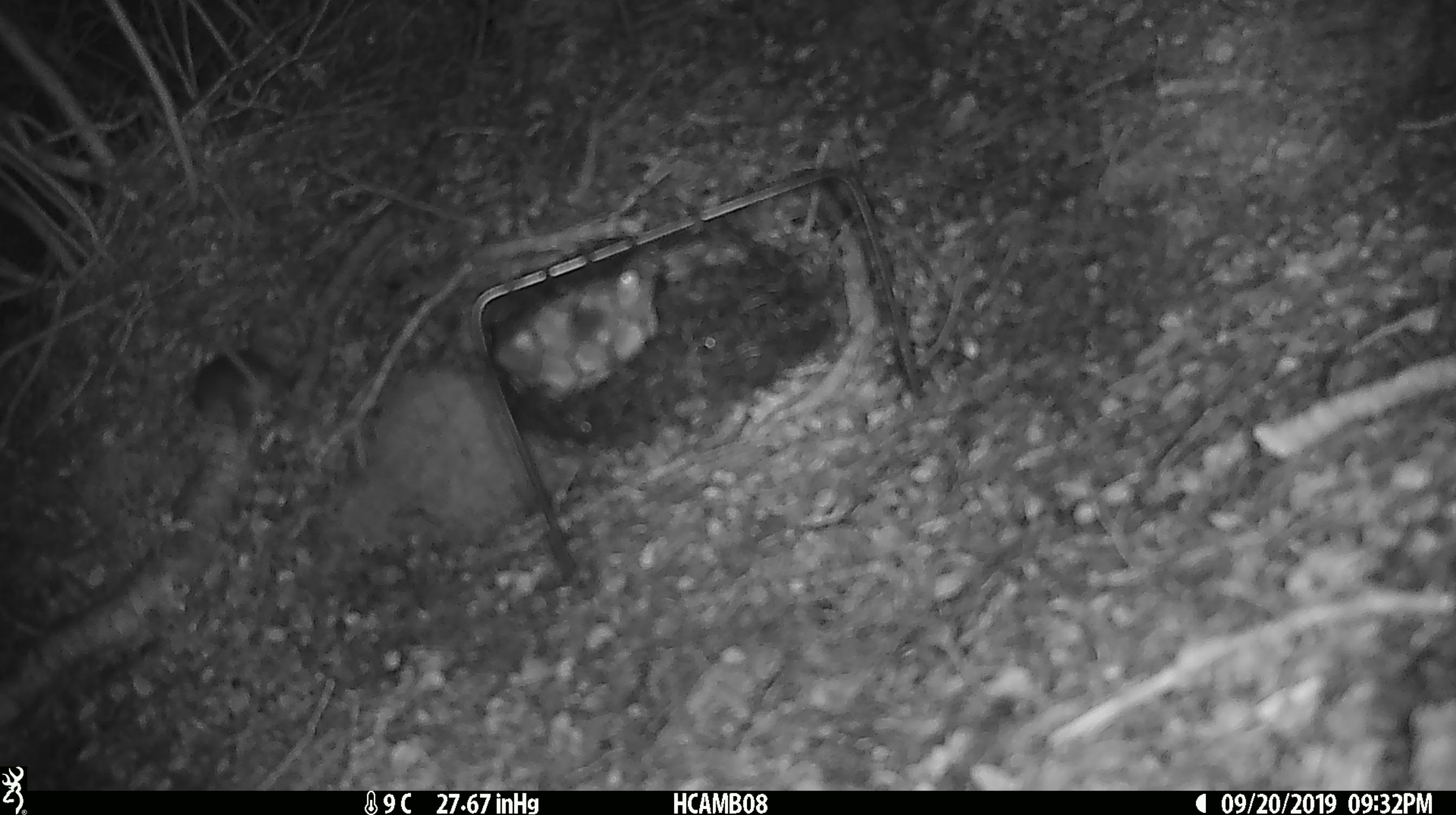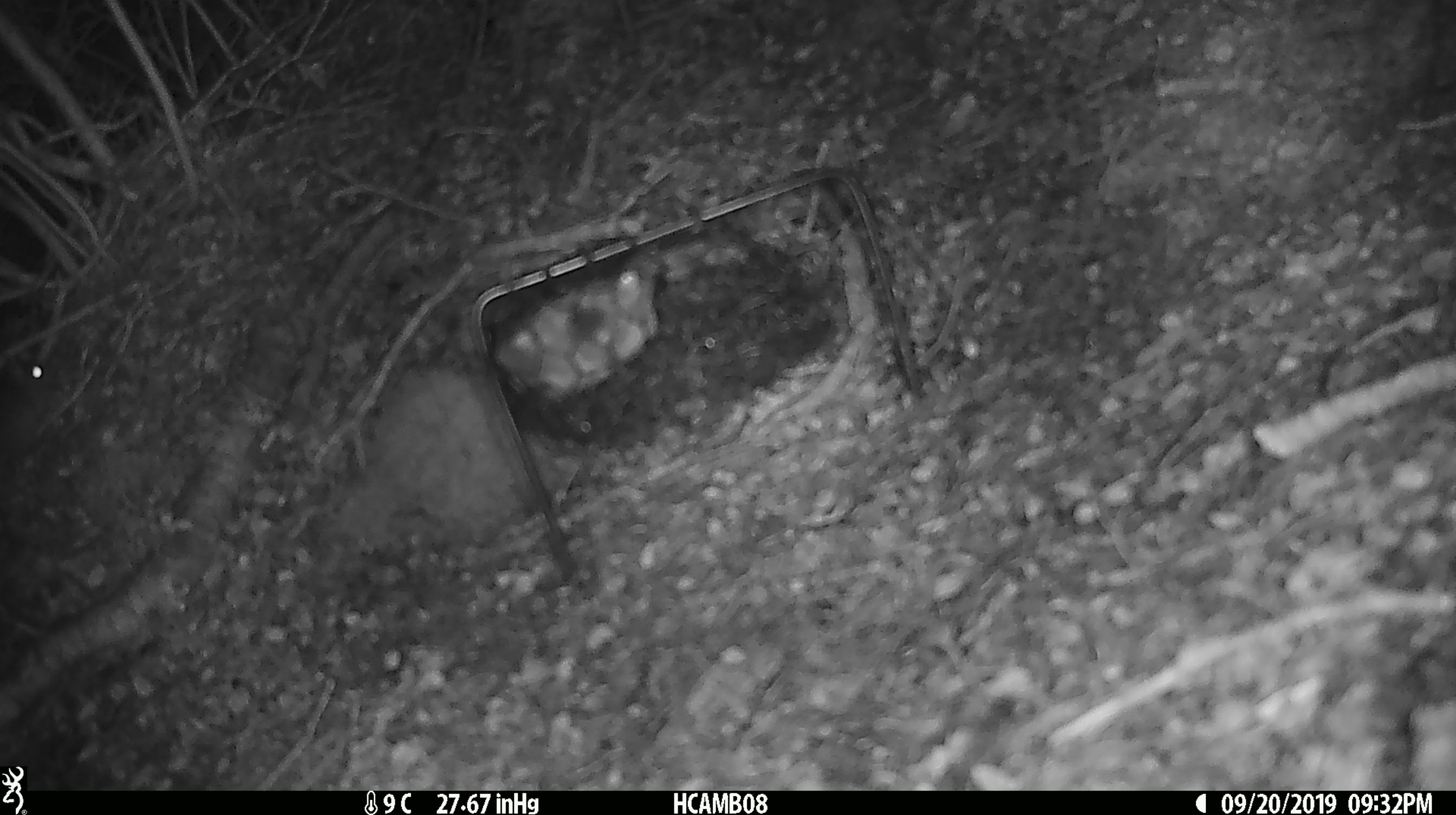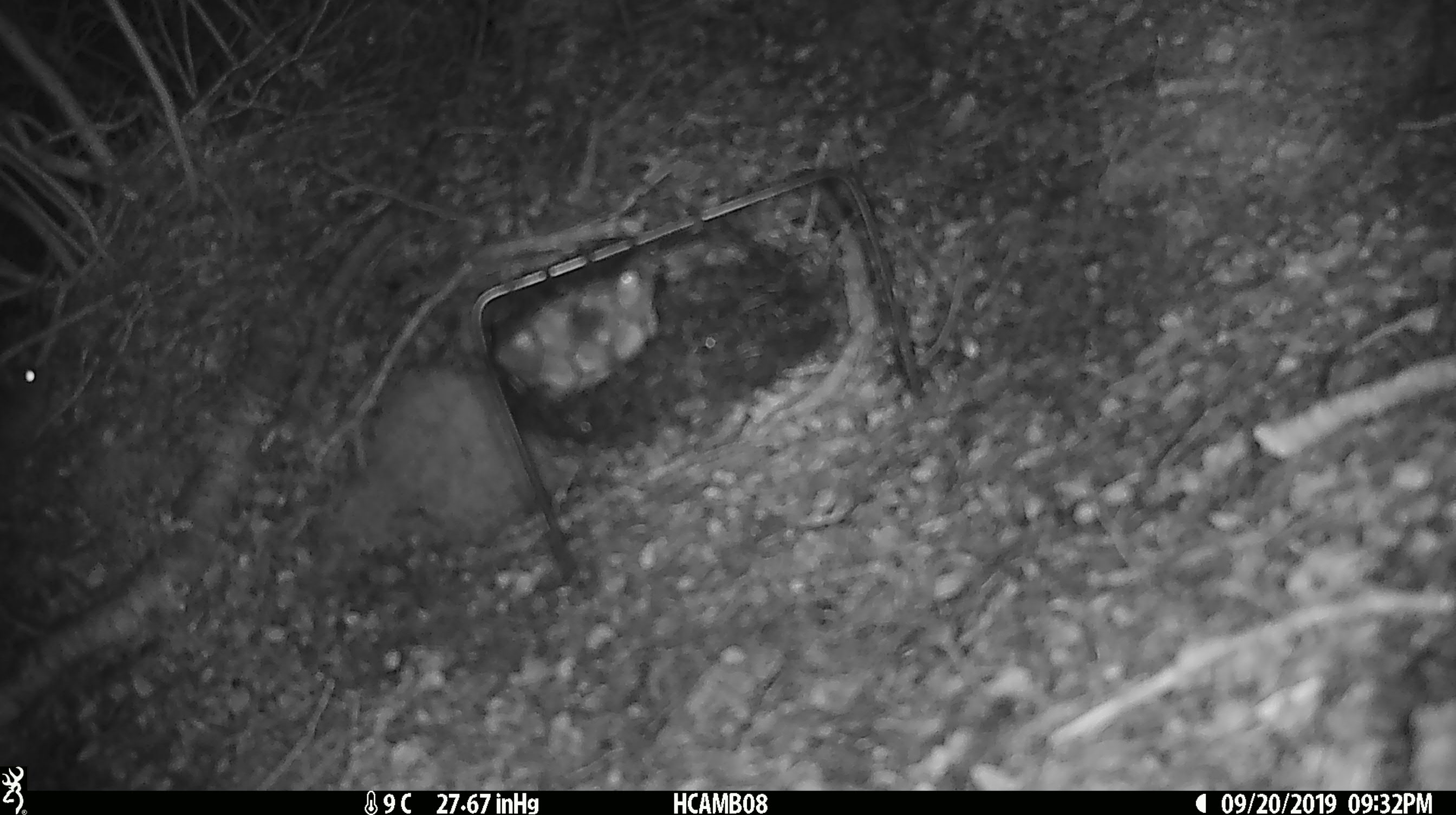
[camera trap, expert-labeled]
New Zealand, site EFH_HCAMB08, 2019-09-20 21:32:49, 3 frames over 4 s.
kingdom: Animalia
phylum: Chordata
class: Mammalia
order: Rodentia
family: Muridae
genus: Mus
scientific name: Mus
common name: mouse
Mouse (Mus).